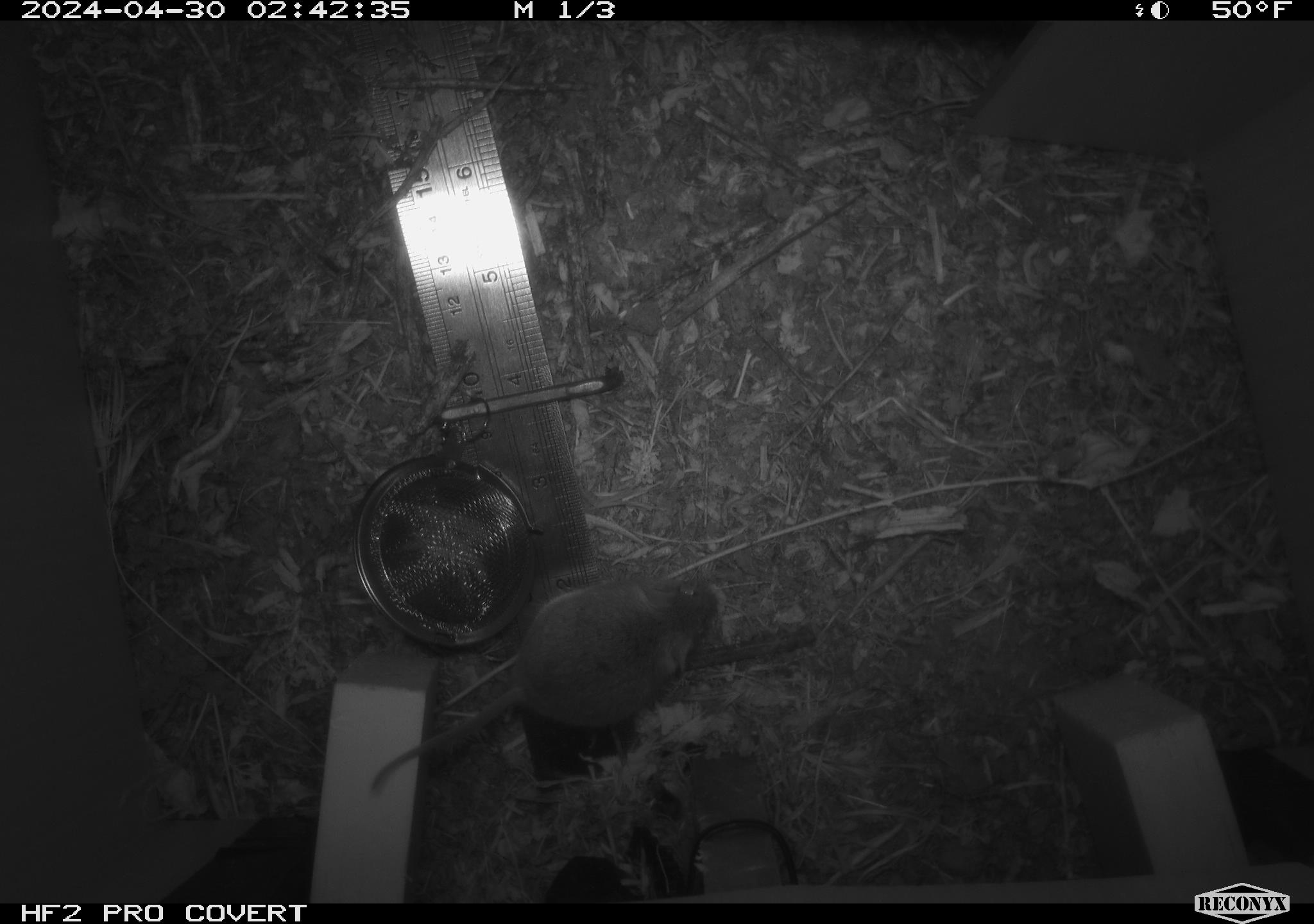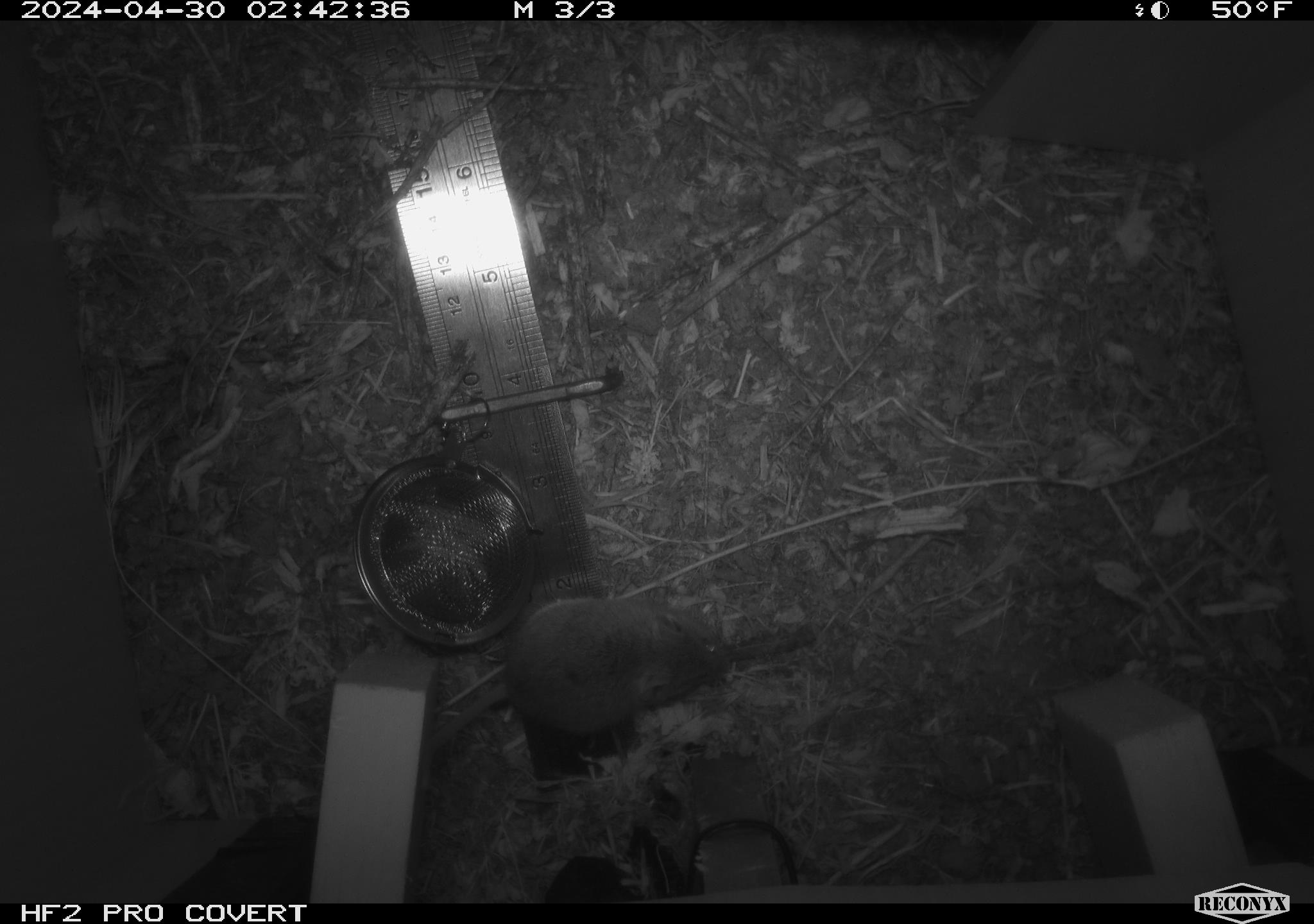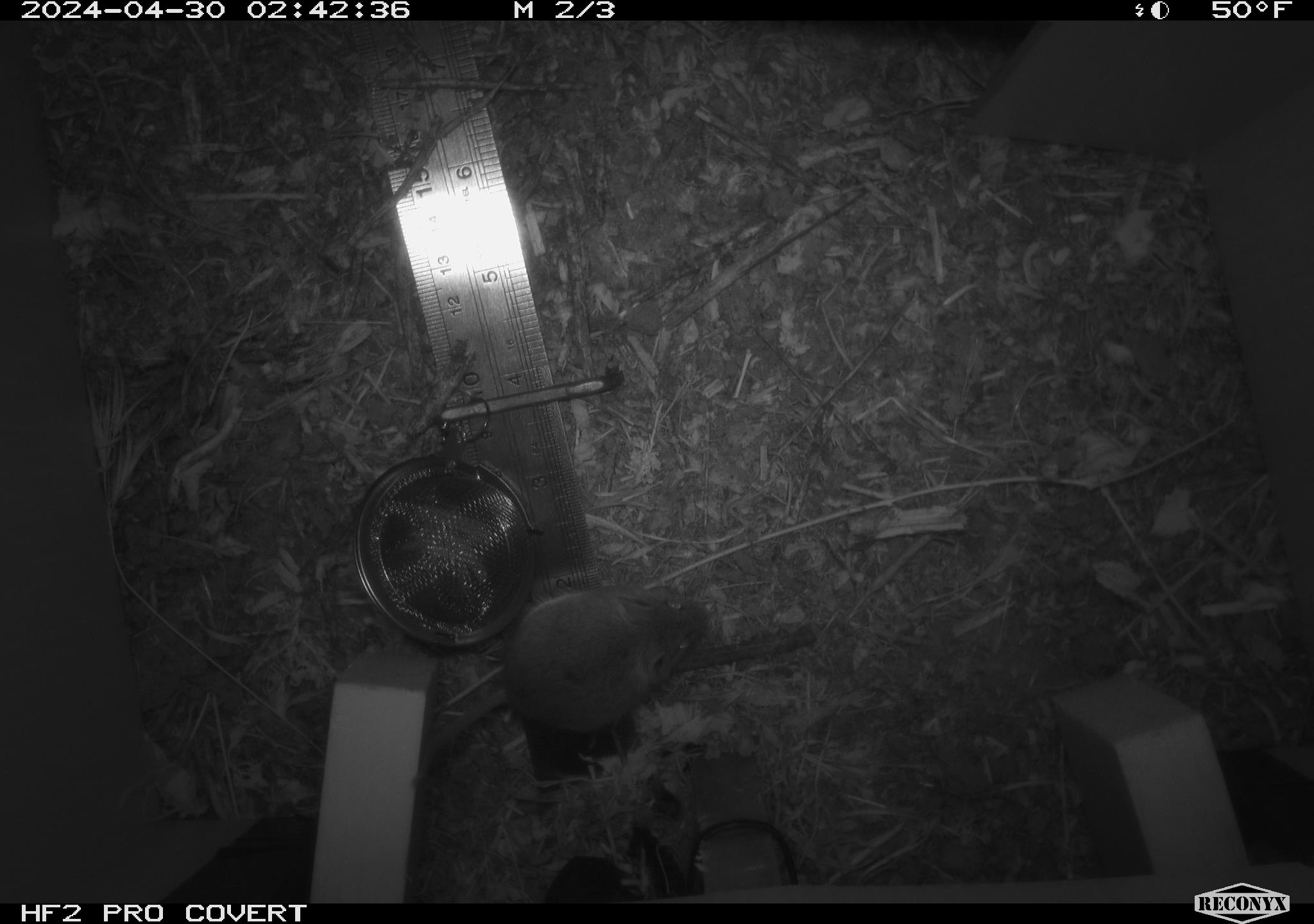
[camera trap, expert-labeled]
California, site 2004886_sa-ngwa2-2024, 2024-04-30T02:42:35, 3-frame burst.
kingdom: Animalia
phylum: Chordata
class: Mammalia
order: Rodentia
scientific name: Rodentia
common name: mouse species